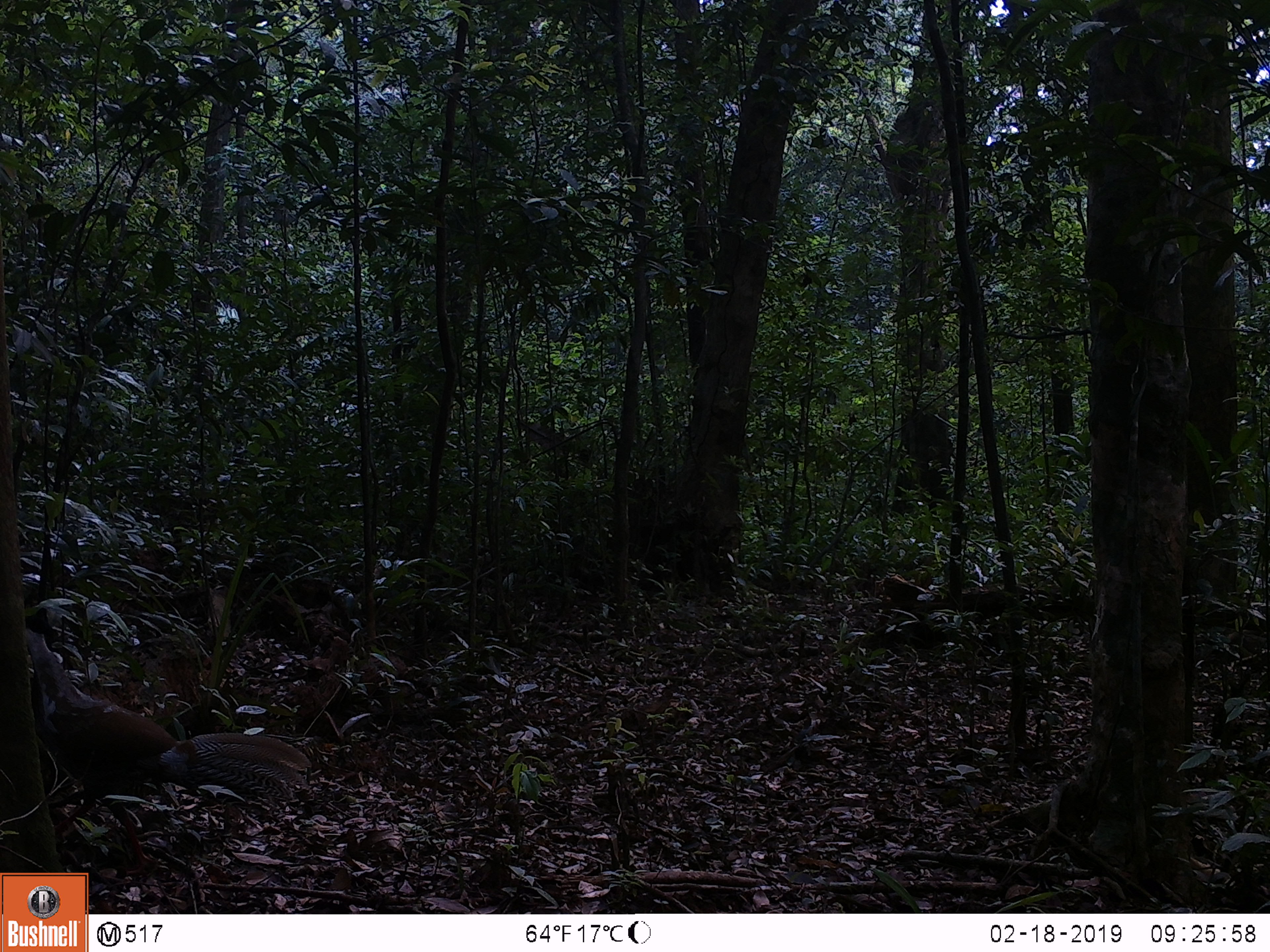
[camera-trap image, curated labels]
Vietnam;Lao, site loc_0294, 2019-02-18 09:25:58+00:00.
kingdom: Animalia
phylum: Chordata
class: Aves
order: Galliformes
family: Phasianidae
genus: Lophura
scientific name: Lophura nycthemera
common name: silver pheasant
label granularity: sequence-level